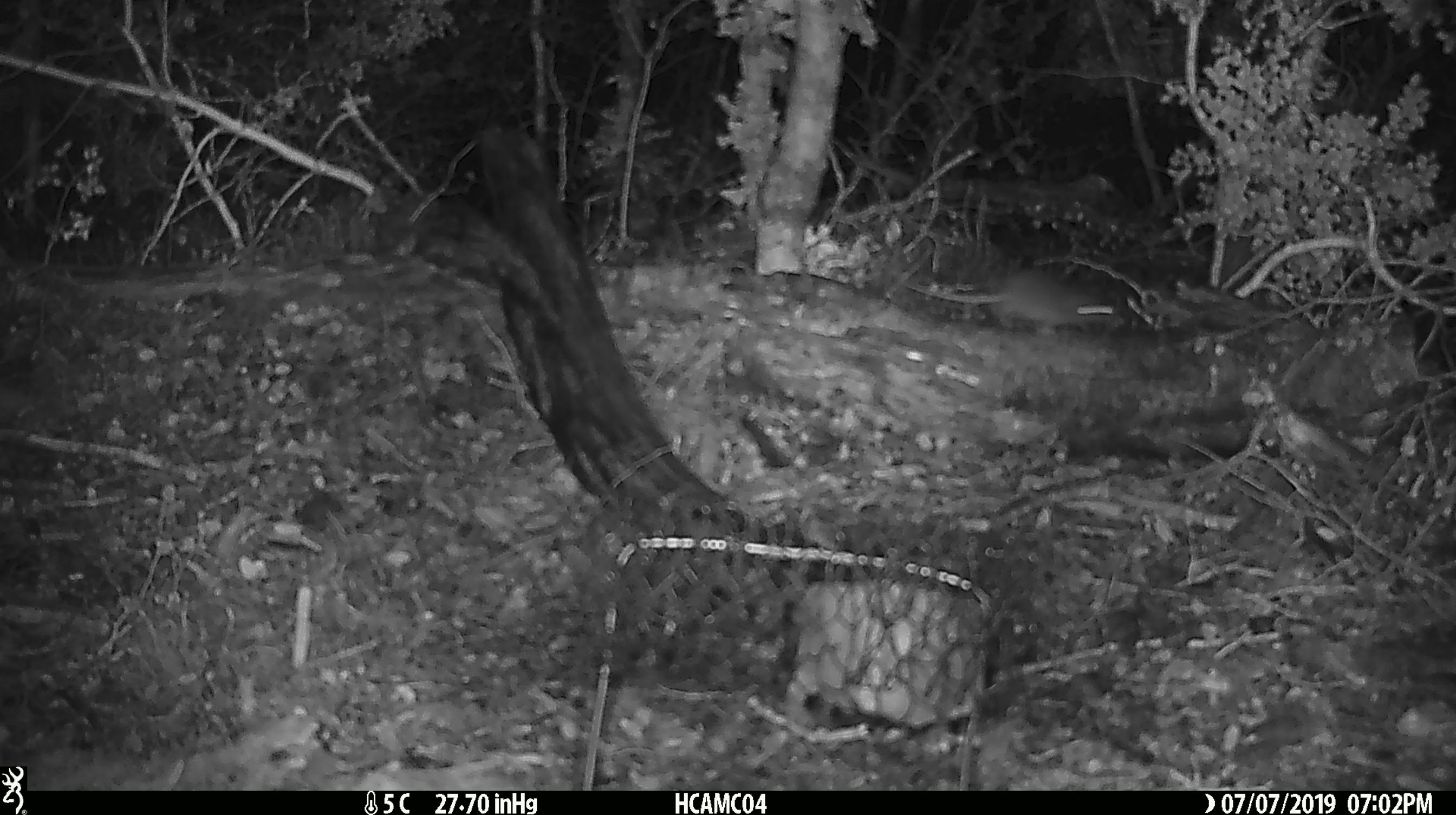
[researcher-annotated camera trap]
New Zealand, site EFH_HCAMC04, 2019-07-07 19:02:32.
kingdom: Animalia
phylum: Chordata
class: Mammalia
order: Rodentia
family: Muridae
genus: Mus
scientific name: Mus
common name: mouse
Mouse (Mus).